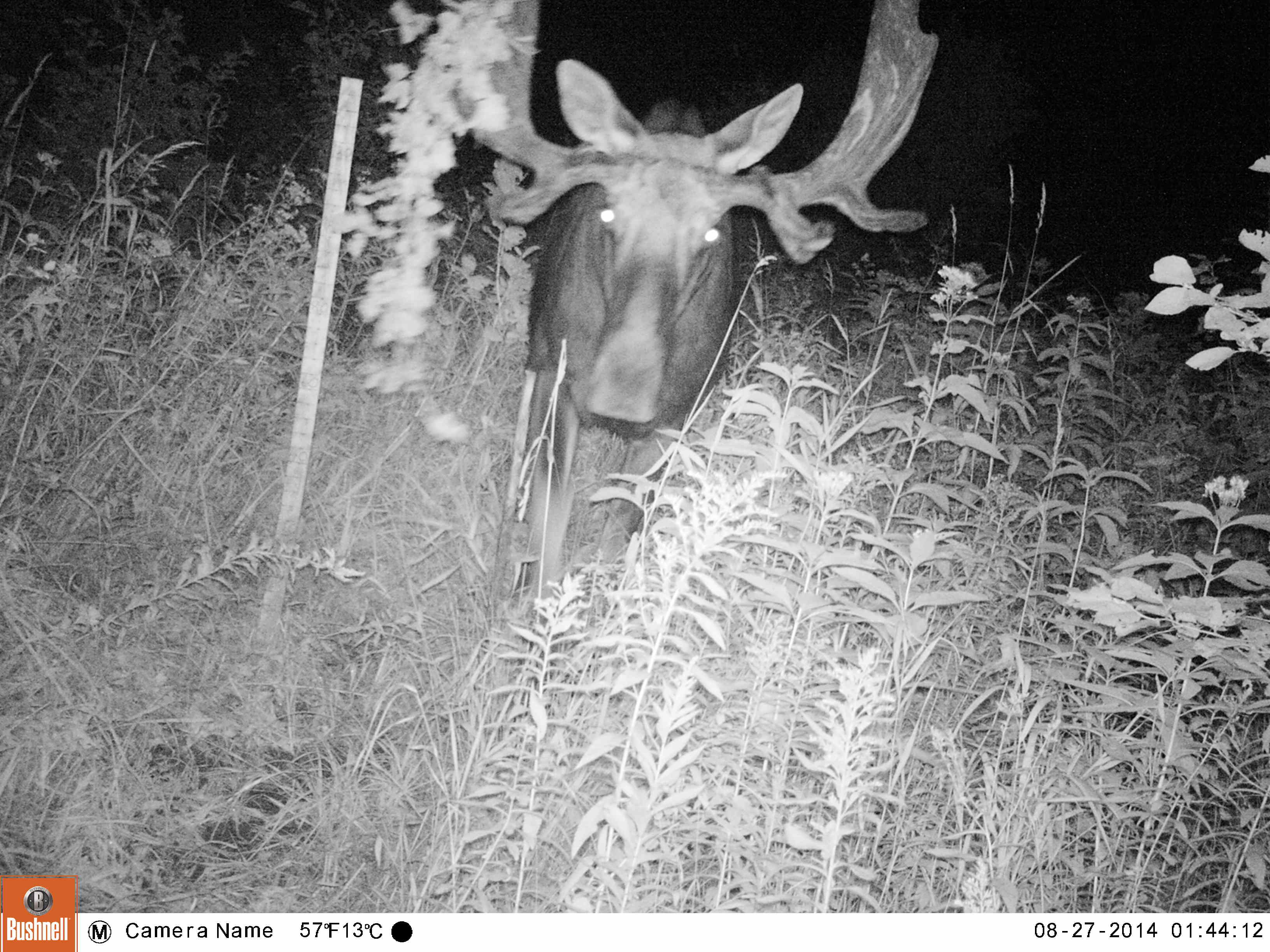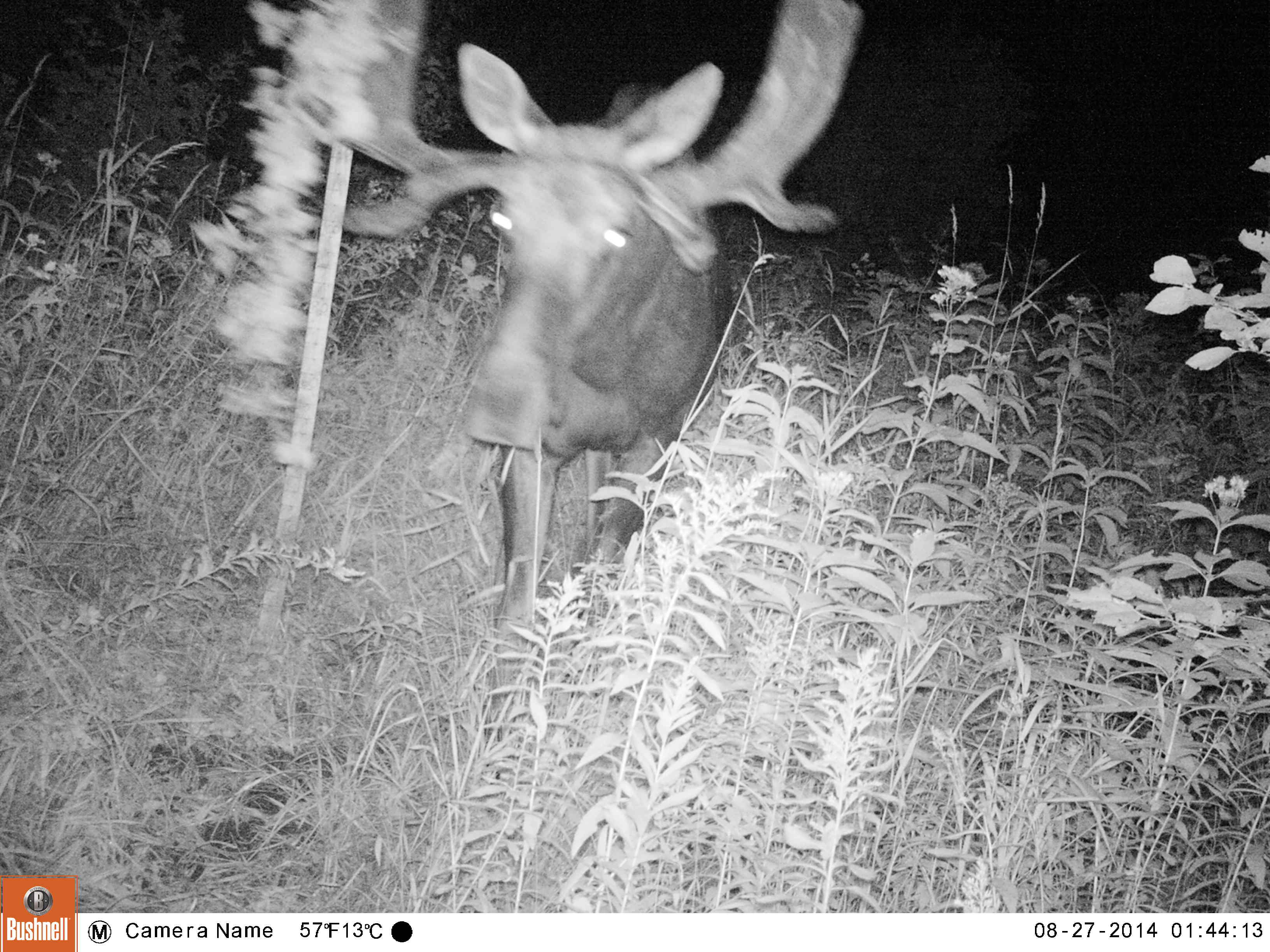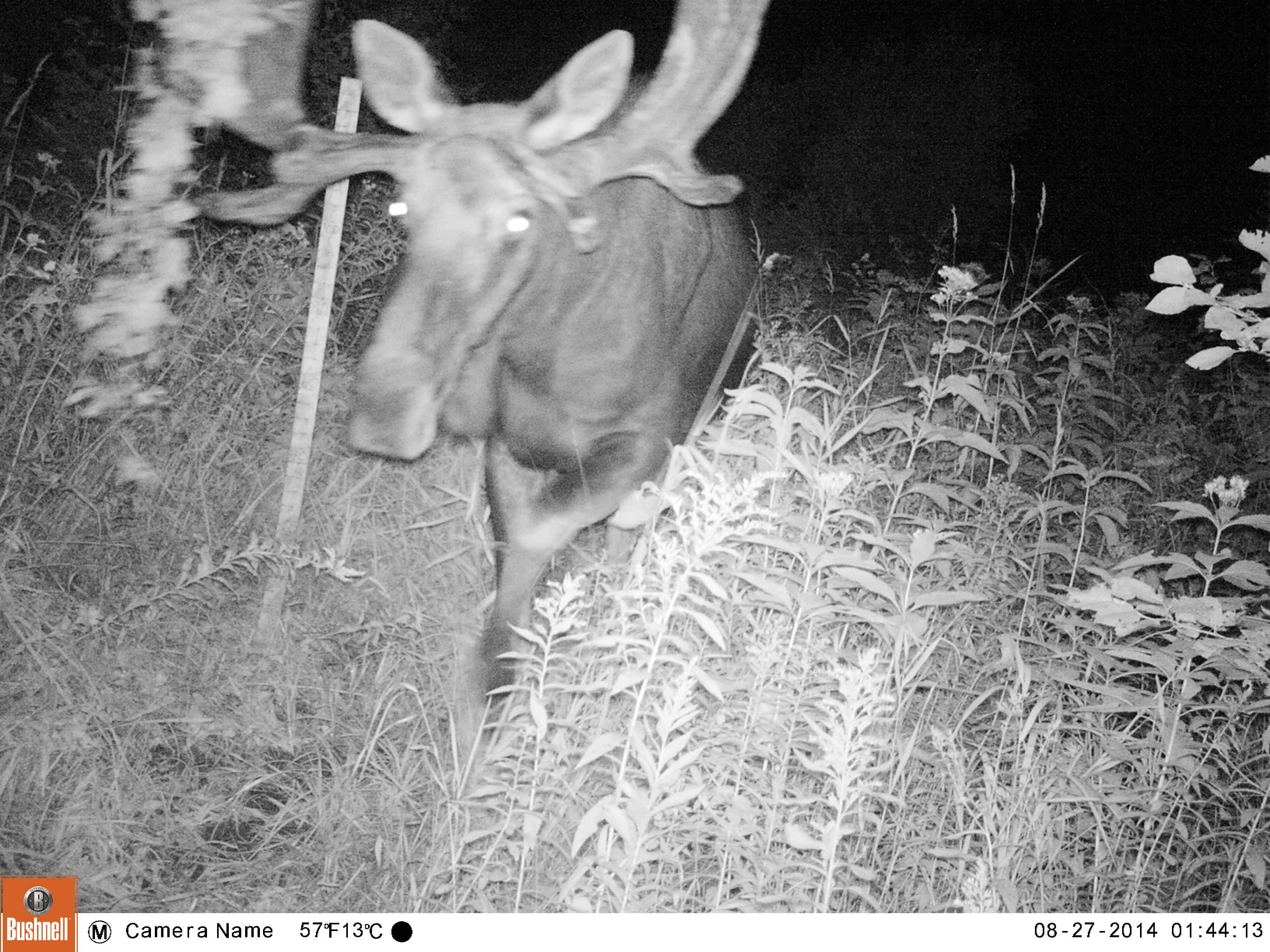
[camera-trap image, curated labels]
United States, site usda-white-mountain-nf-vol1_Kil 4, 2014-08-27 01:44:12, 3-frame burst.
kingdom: Animalia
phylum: Chordata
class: Mammalia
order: Artiodactyla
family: Cervidae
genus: Alces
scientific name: Alces alces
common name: moose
Moose (Alces alces).